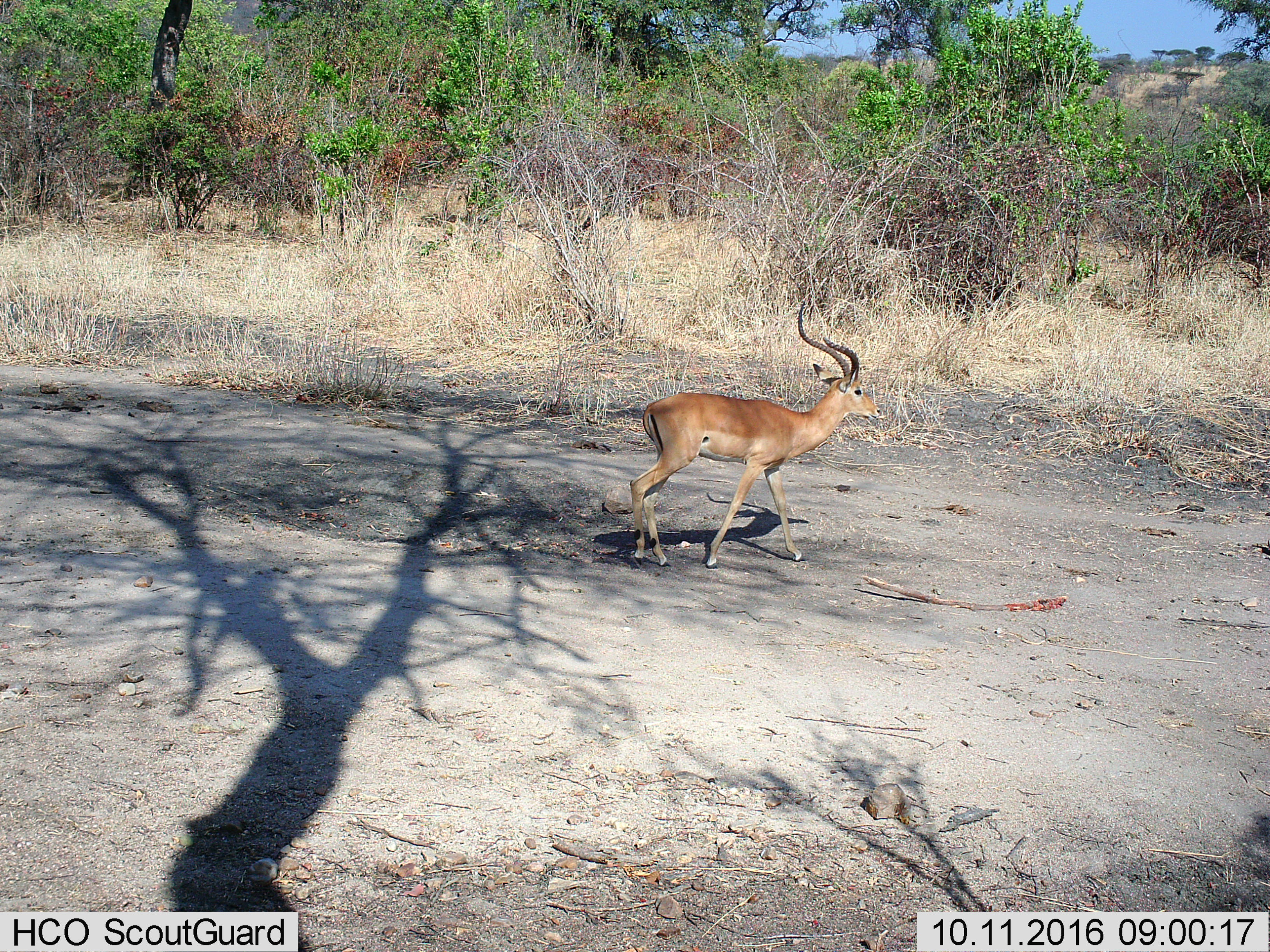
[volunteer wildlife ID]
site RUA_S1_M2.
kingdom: Animalia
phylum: Chordata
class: Mammalia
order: Artiodactyla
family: Bovidae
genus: Aepyceros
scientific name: Aepyceros melampus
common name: impala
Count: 1.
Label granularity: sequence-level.